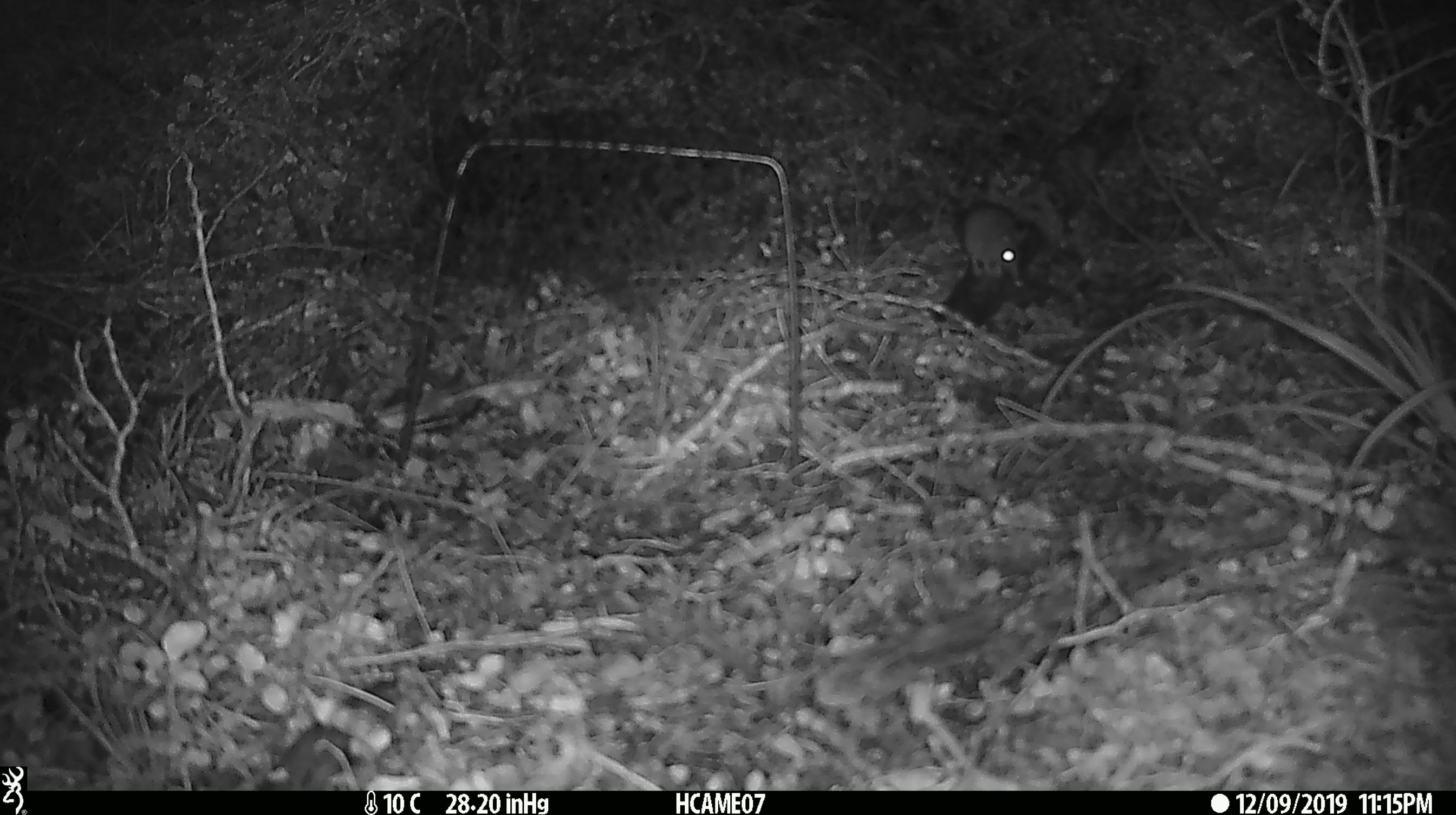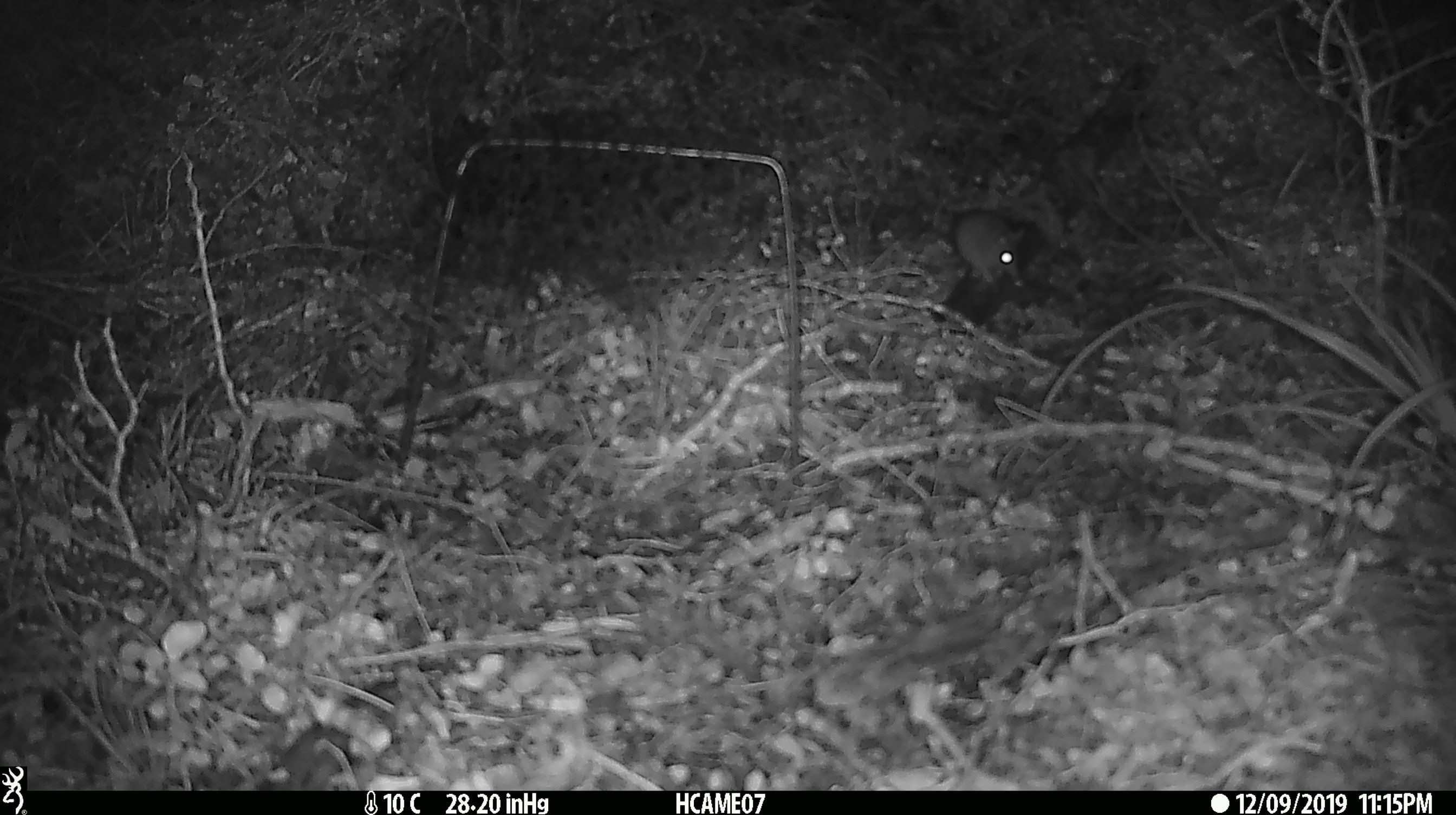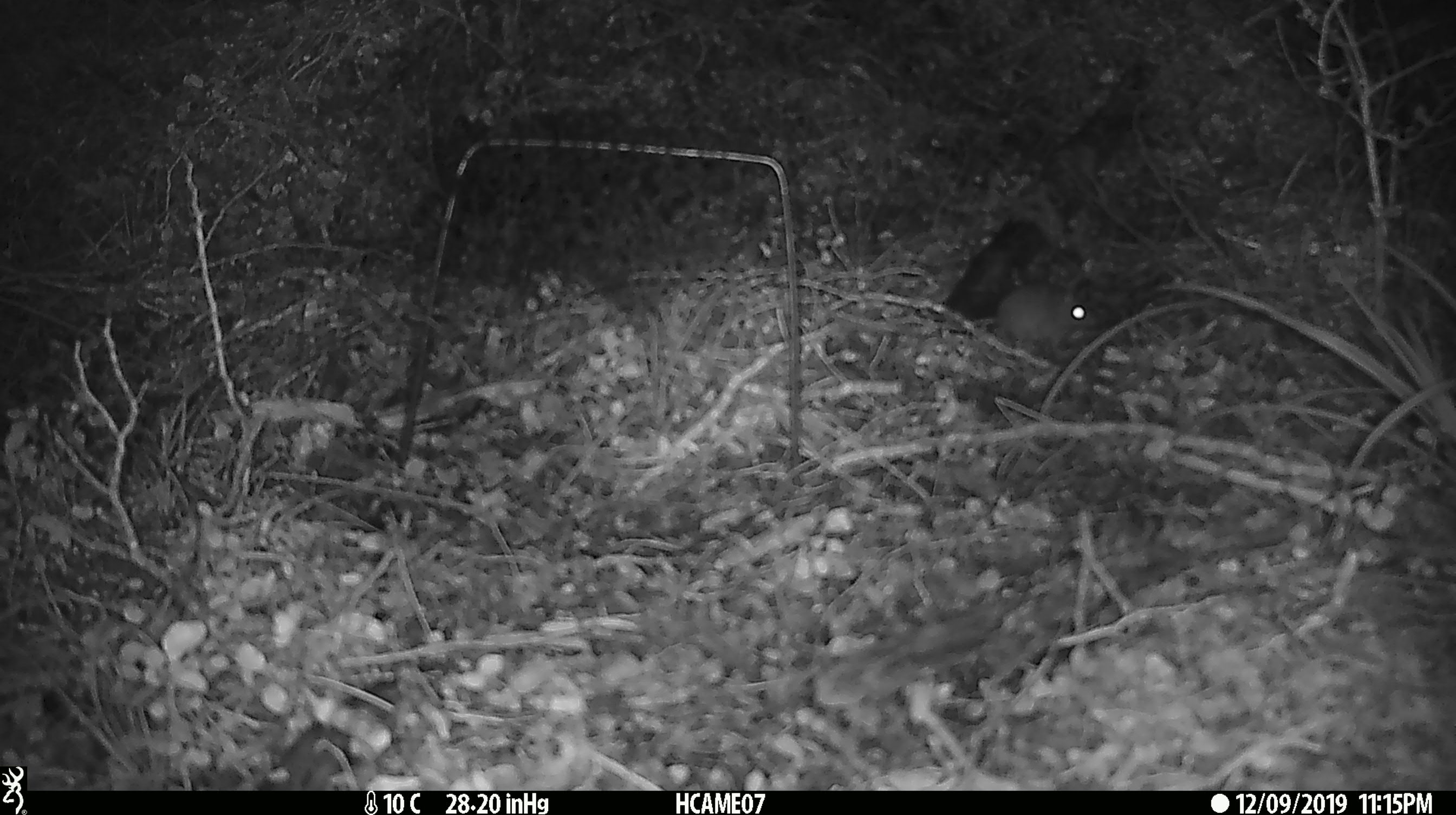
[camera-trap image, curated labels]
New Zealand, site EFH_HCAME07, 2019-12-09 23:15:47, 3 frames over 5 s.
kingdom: Animalia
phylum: Chordata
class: Mammalia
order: Rodentia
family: Muridae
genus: Mus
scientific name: Mus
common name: mouse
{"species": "mouse (Mus)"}